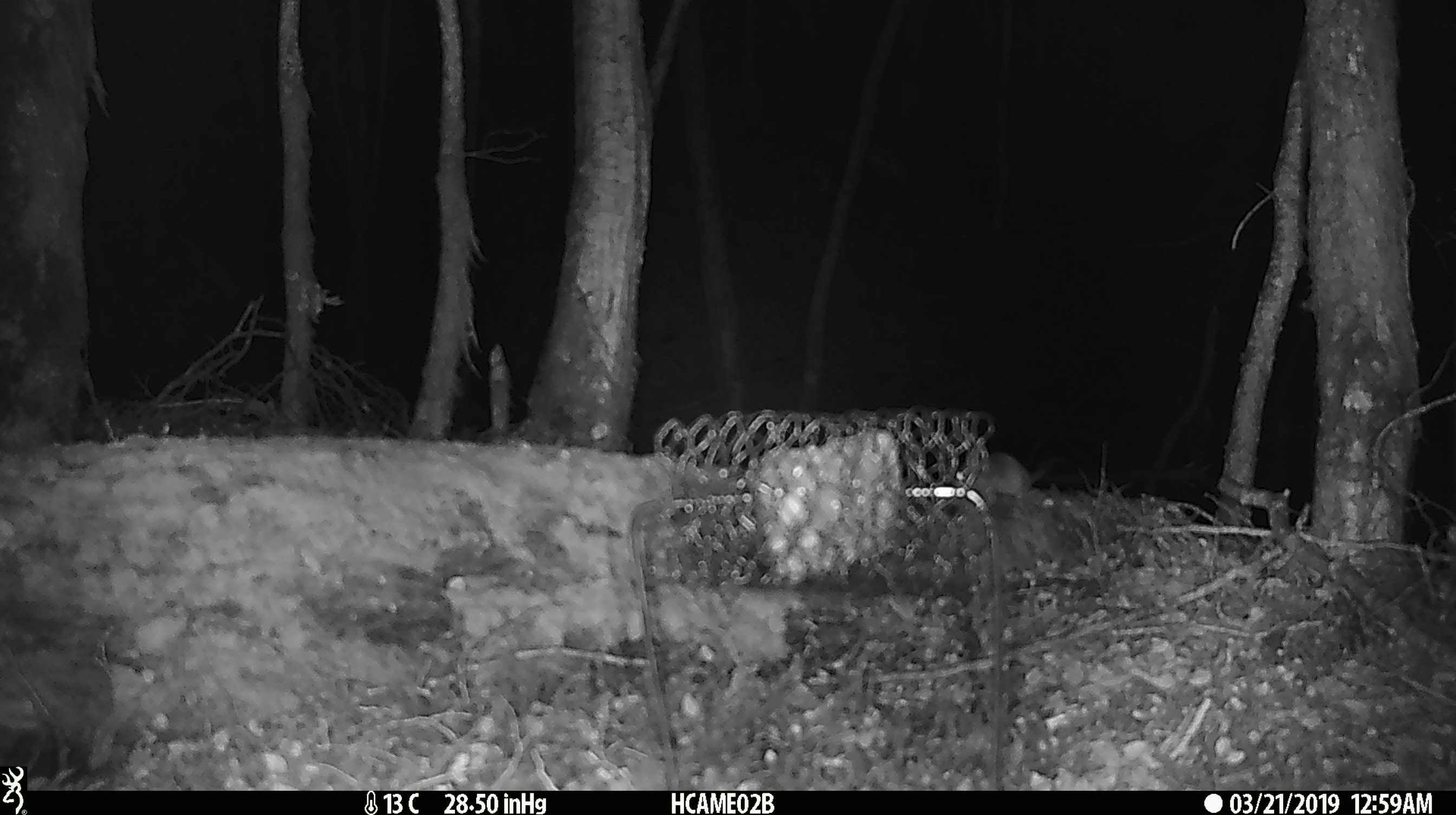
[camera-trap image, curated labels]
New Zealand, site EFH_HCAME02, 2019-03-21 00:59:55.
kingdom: Animalia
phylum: Chordata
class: Mammalia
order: Rodentia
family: Muridae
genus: Mus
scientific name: Mus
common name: mouse